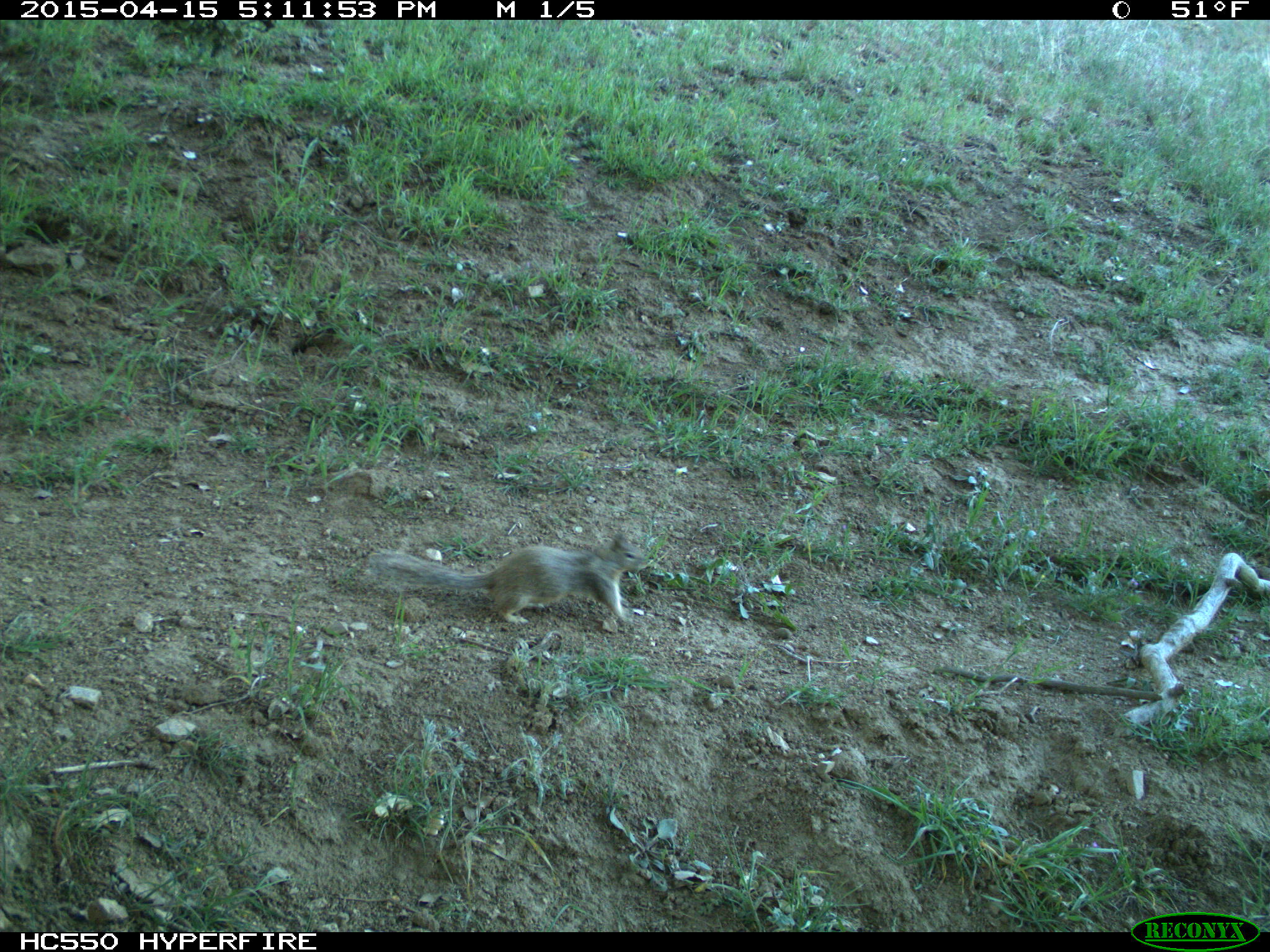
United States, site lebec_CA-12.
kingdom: Animalia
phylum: Chordata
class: Mammalia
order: Rodentia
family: Sciuridae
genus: Otospermophilus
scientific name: Otospermophilus beecheyi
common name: california ground squirrel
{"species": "Otospermophilus beecheyi (california ground squirrel)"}